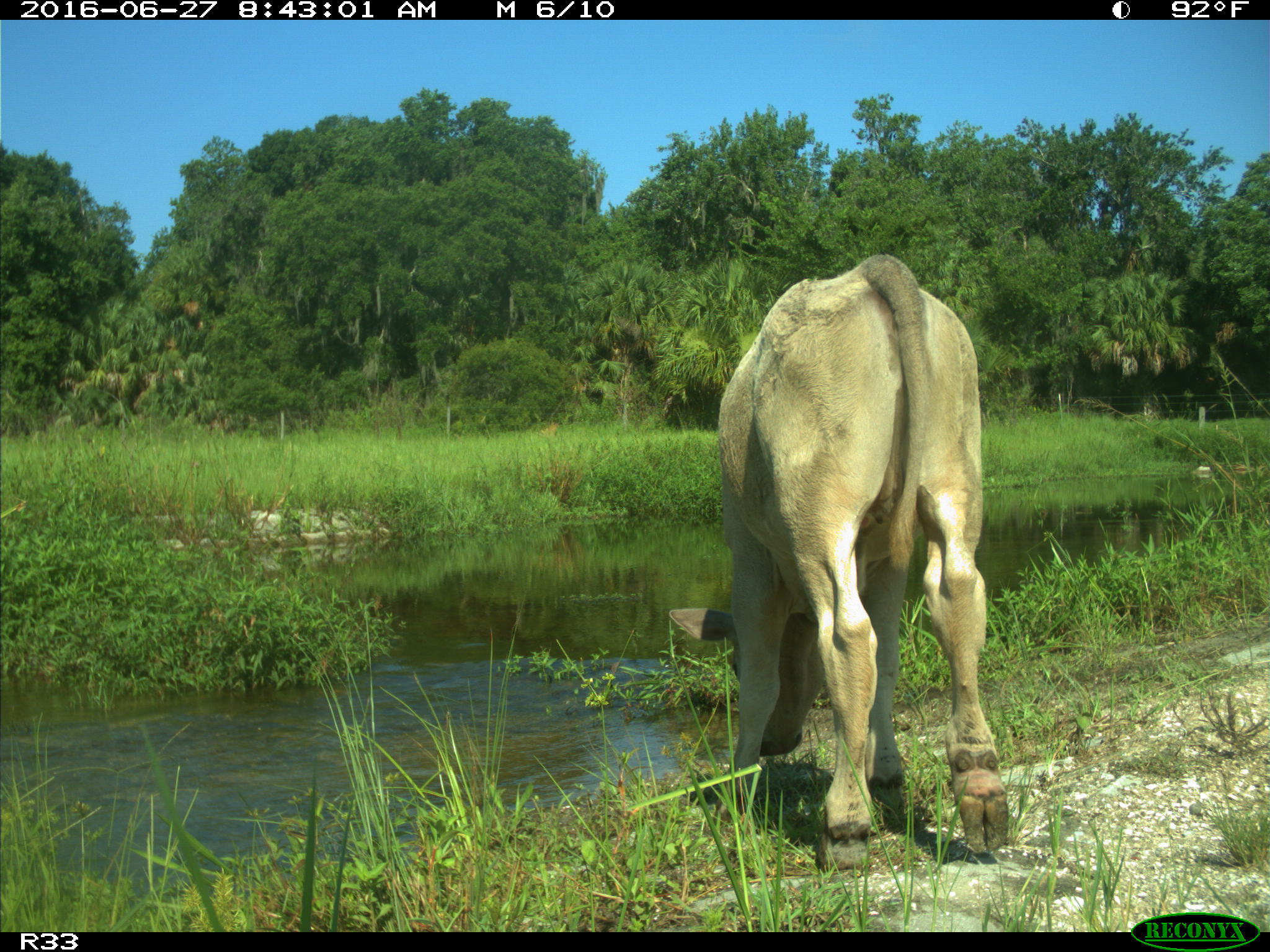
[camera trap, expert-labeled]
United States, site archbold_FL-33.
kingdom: Animalia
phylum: Chordata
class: Mammalia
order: Artiodactyla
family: Bovidae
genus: Bos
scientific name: Bos taurus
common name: domestic cow